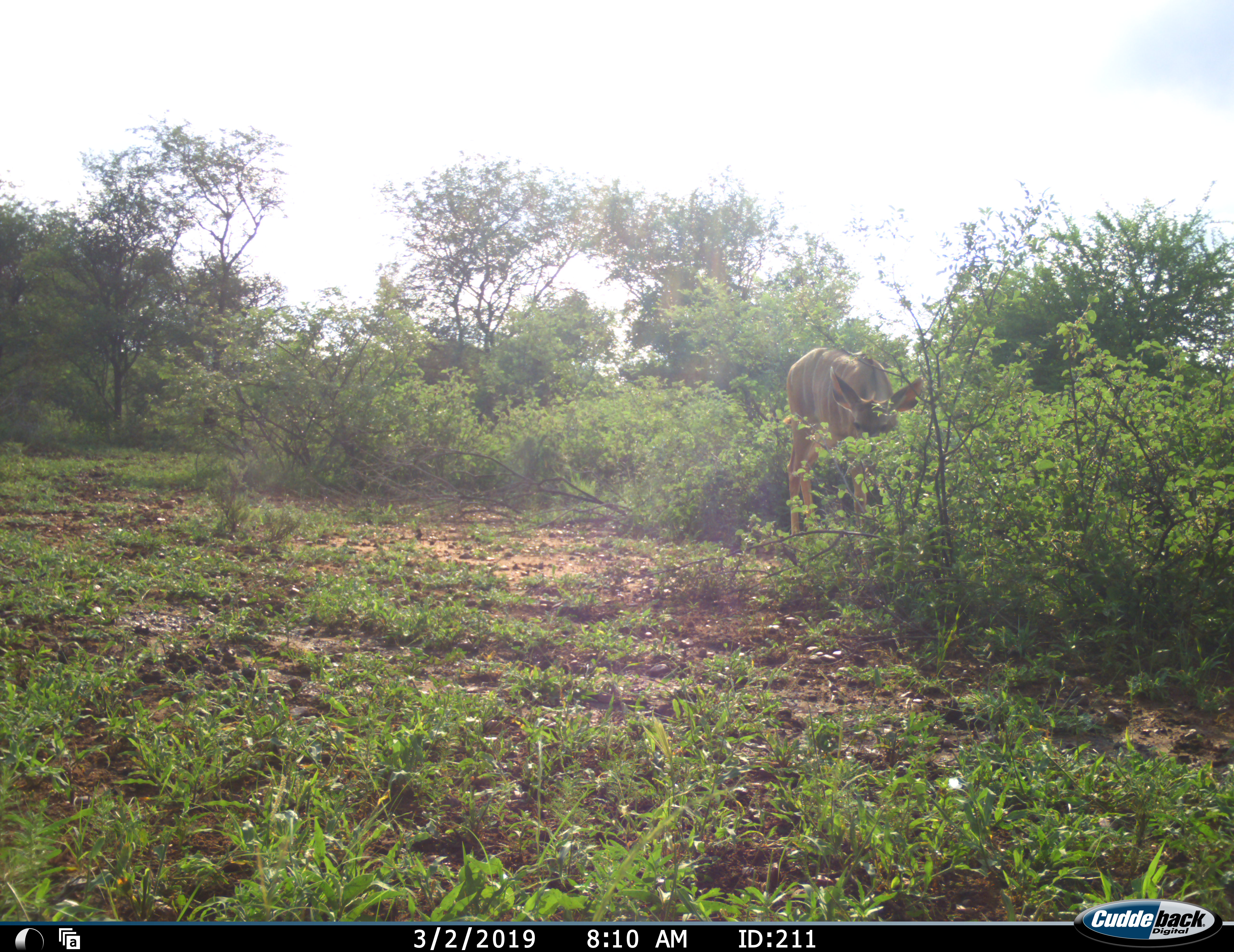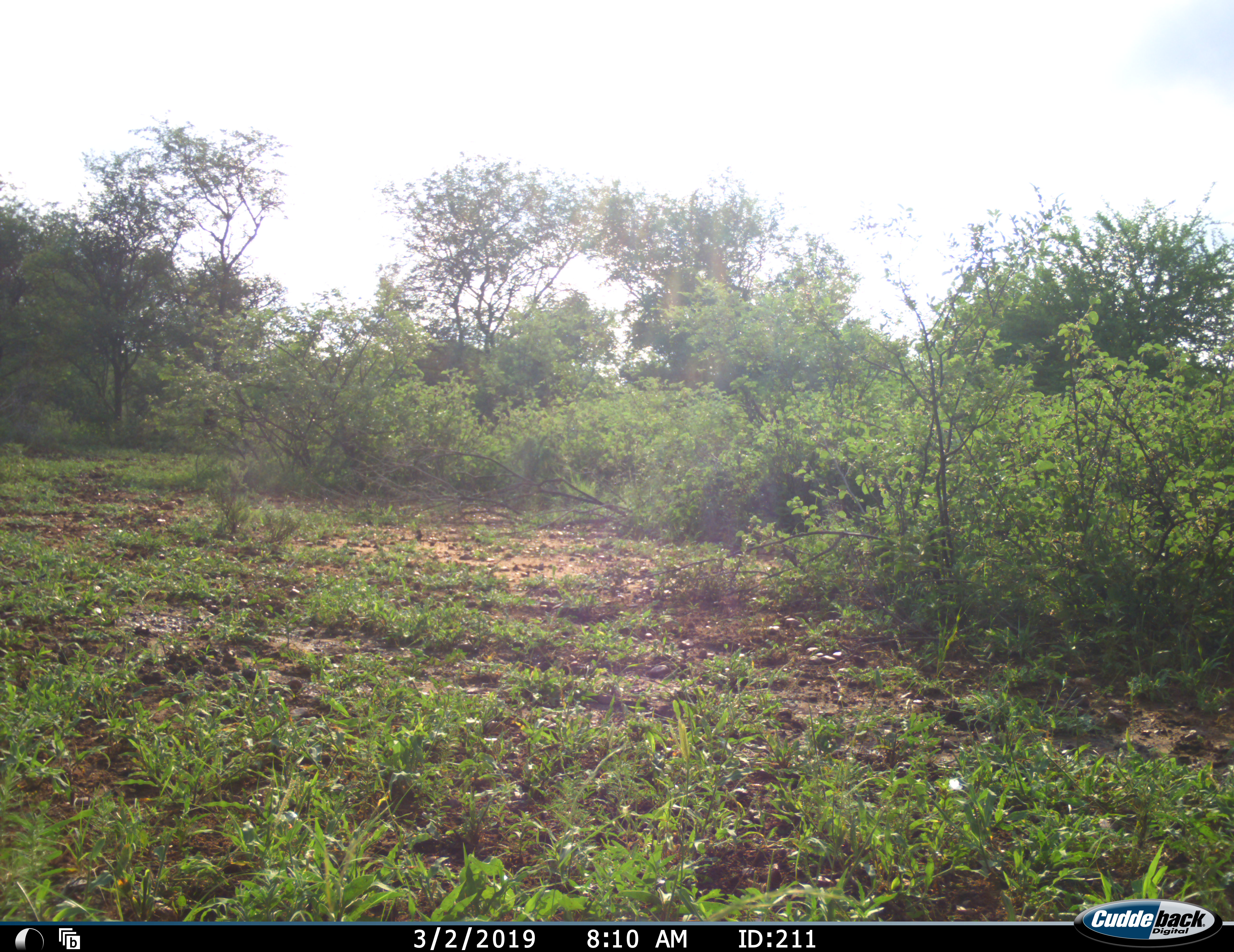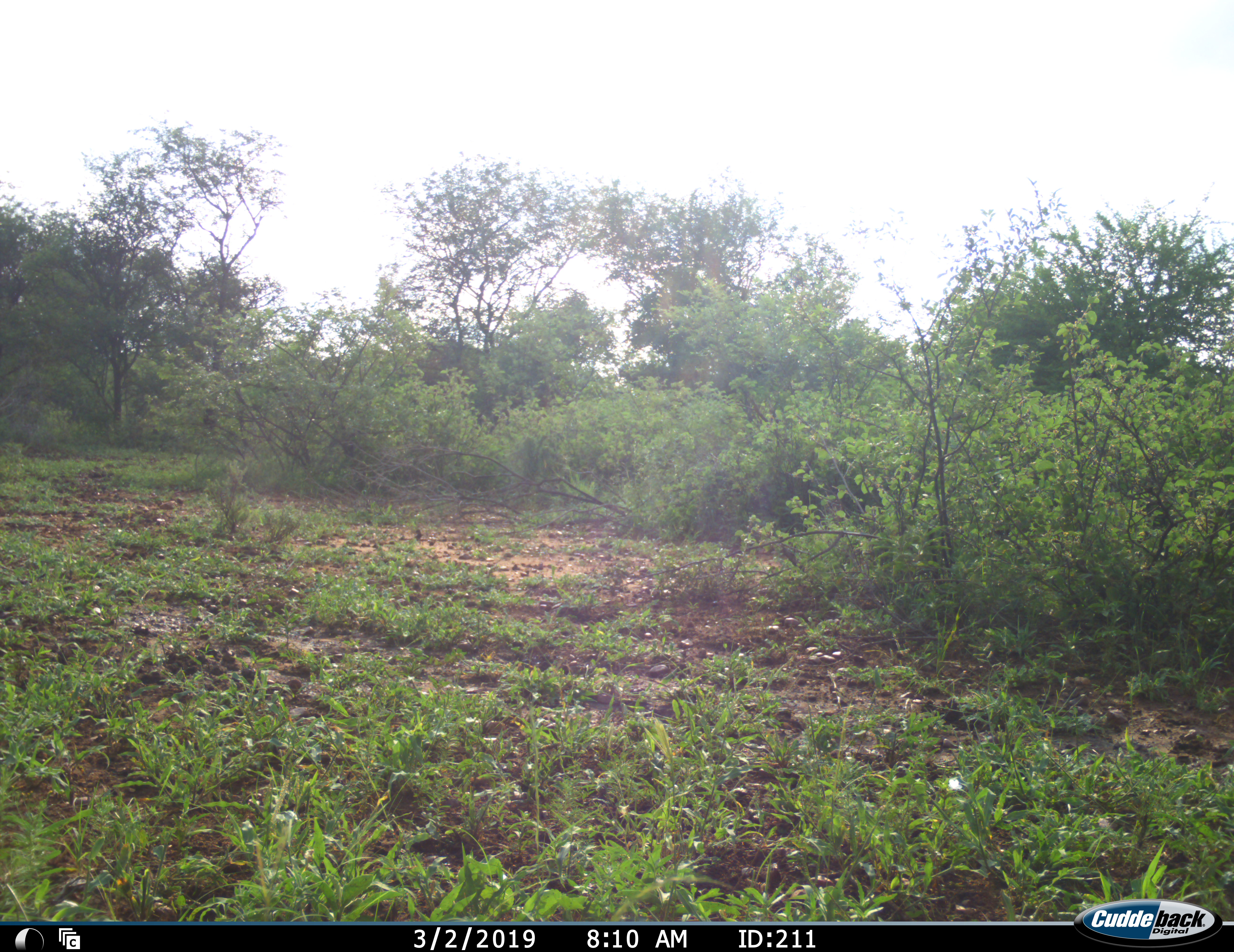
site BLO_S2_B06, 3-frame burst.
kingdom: Animalia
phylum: Chordata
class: Mammalia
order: Artiodactyla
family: Bovidae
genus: Tragelaphus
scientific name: Tragelaphus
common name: kudu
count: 1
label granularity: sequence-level